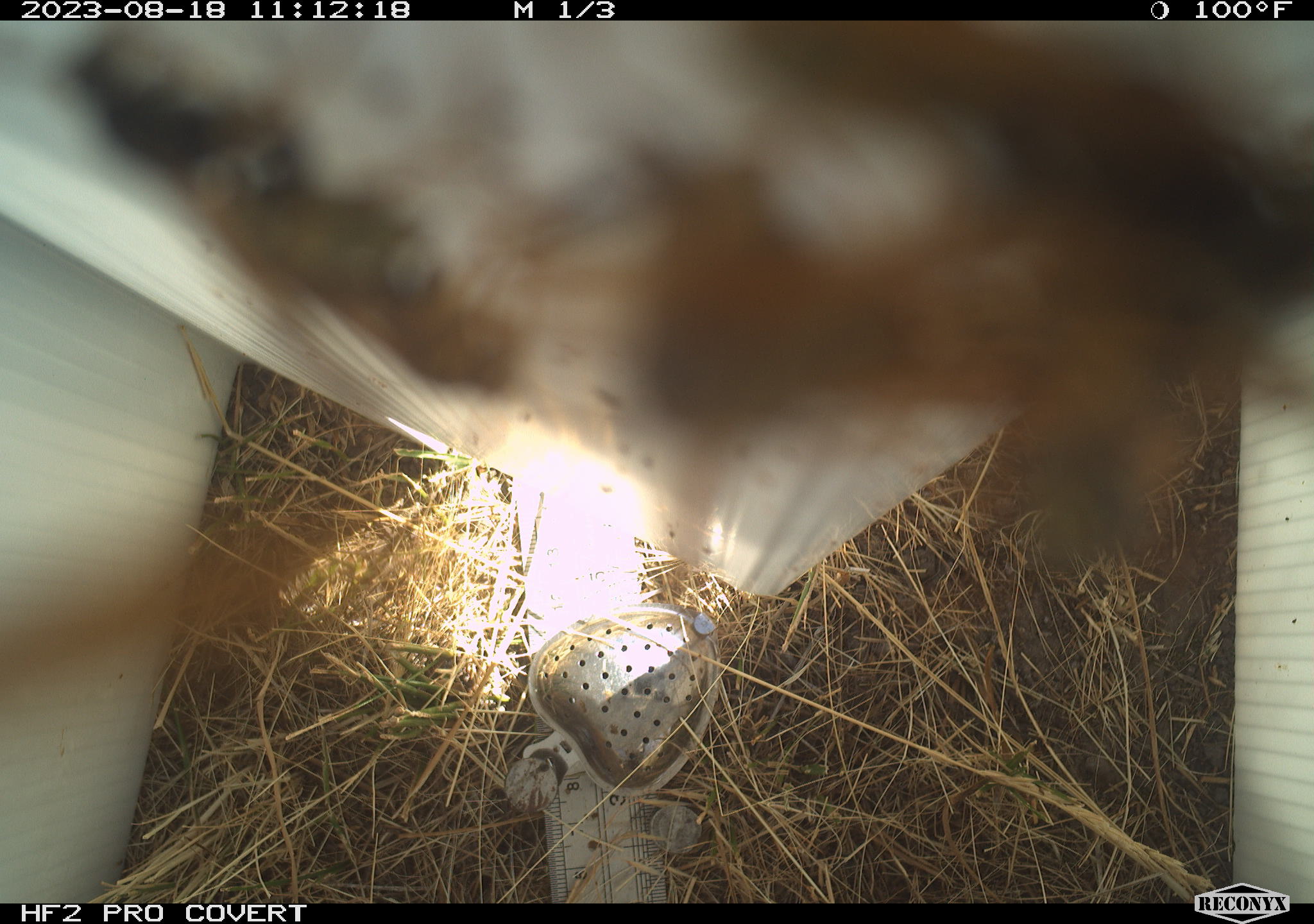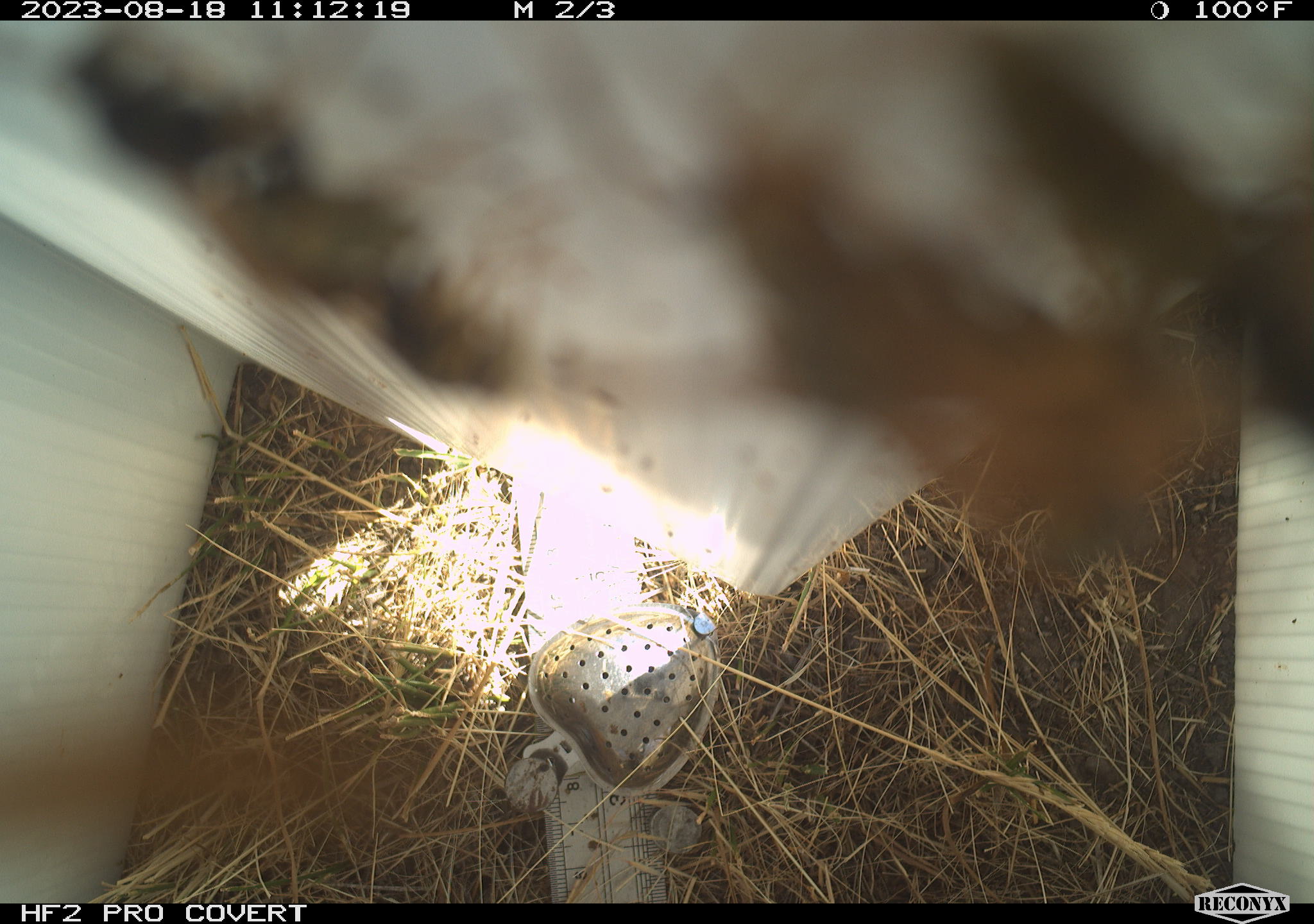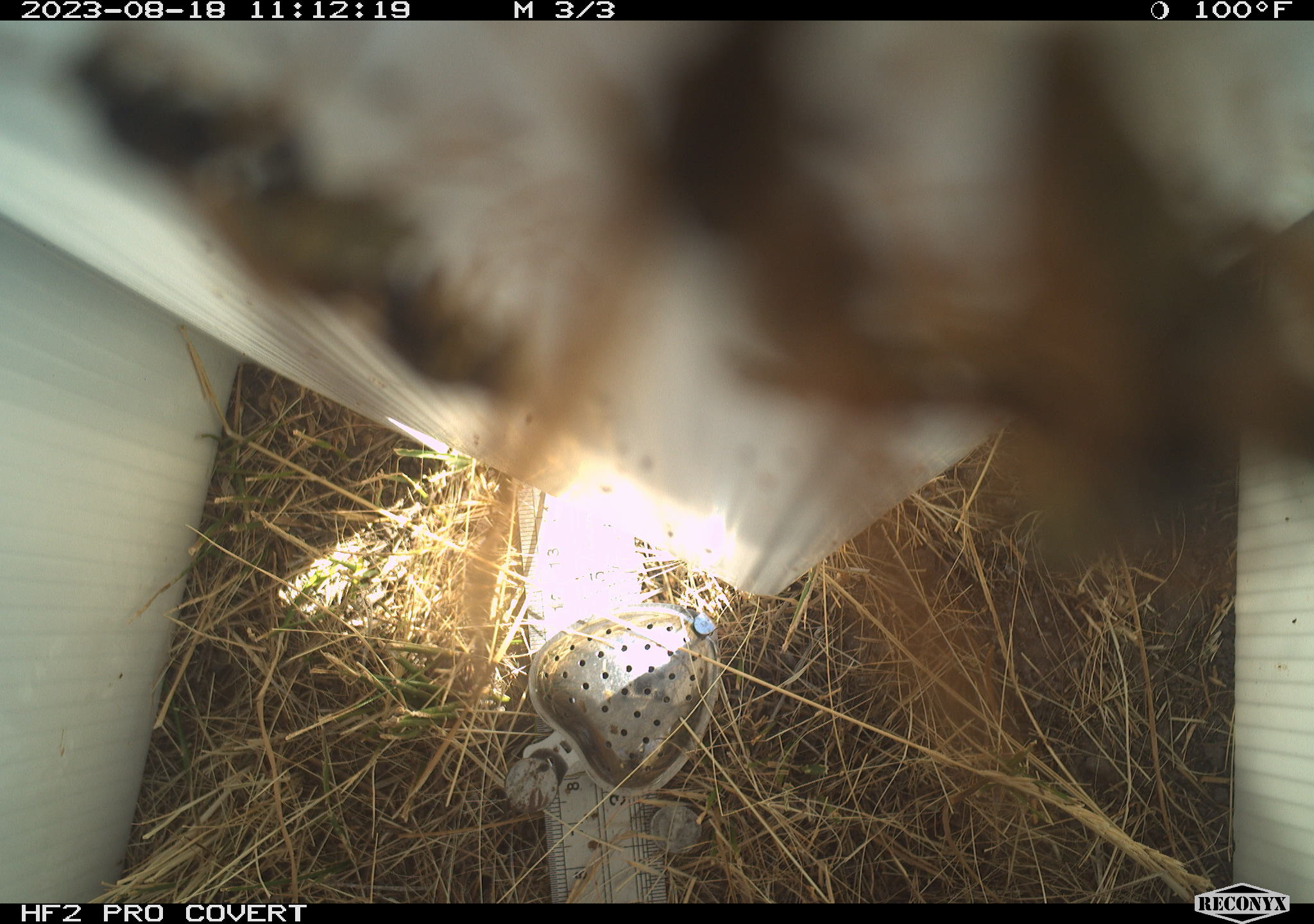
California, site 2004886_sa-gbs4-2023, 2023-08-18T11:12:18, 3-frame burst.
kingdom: Animalia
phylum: Arthropoda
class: Insecta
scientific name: Insecta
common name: insect